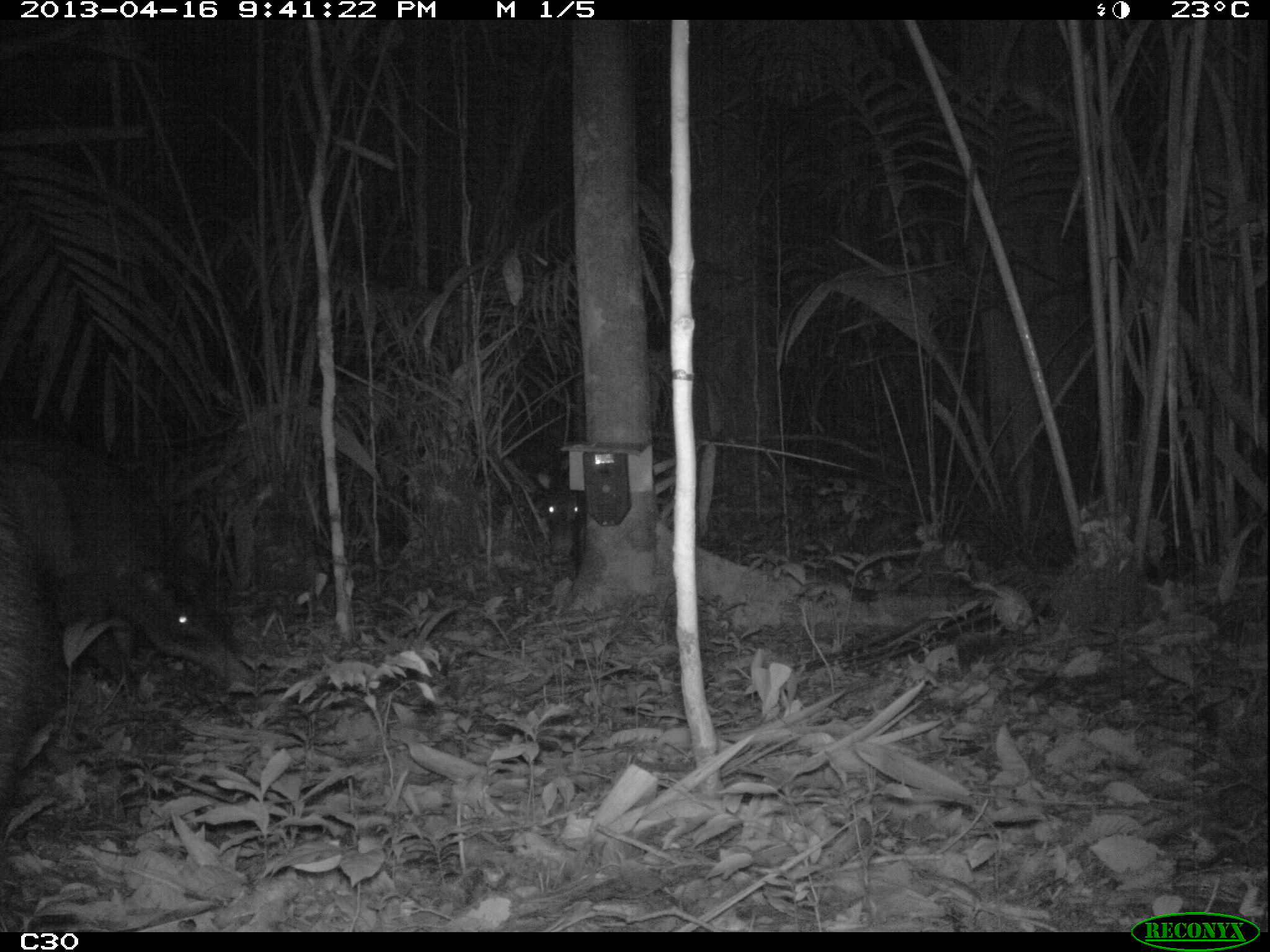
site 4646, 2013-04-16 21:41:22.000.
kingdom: Animalia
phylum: Chordata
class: Mammalia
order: Artiodactyla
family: Tayassuidae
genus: Tayassu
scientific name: Tayassu pecari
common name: white-lipped peccary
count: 5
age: adult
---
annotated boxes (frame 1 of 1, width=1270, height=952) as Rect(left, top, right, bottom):
tayassu pecari: Rect(0, 438, 258, 688); Rect(2, 454, 80, 802); Rect(537, 468, 584, 565)